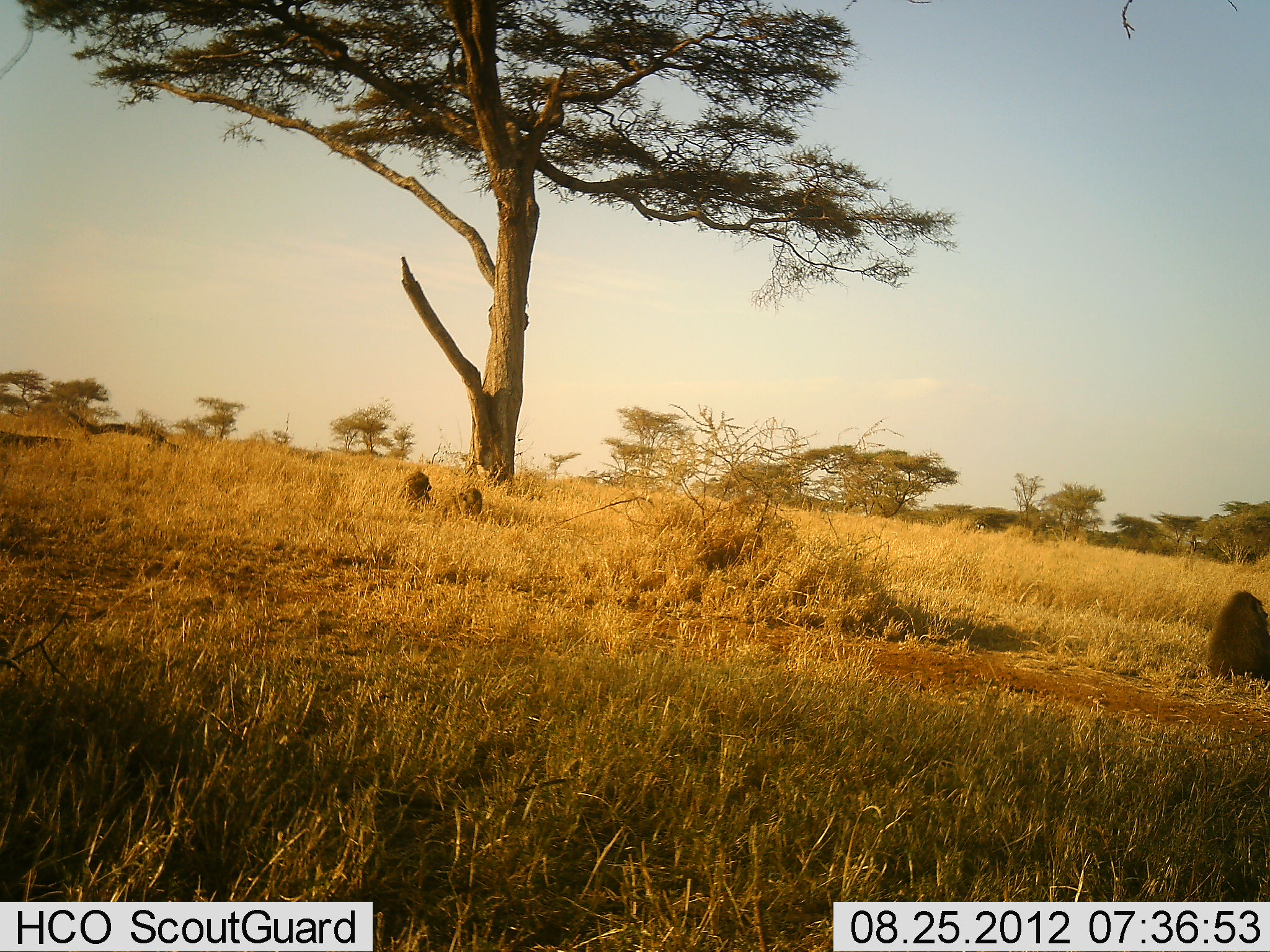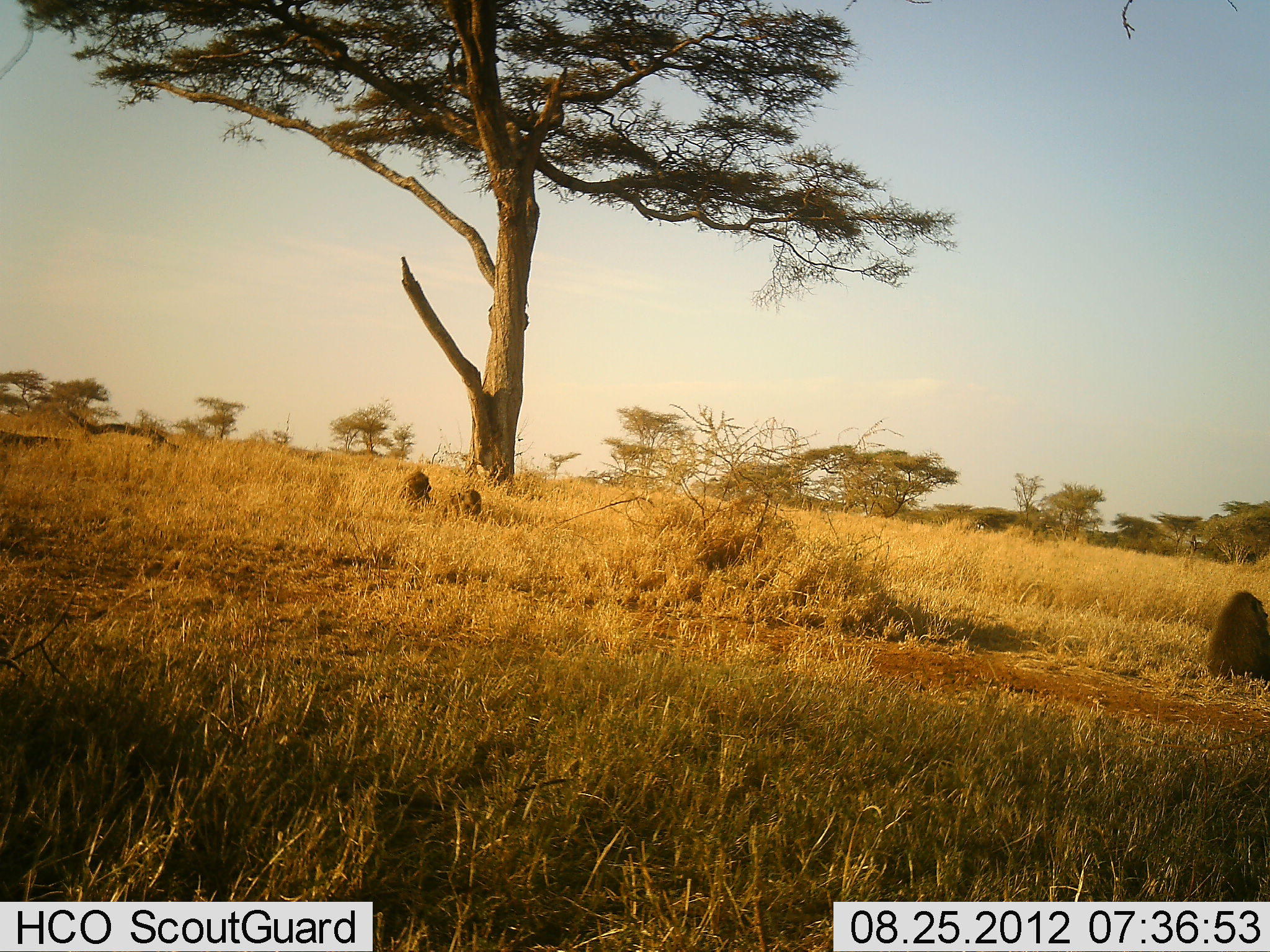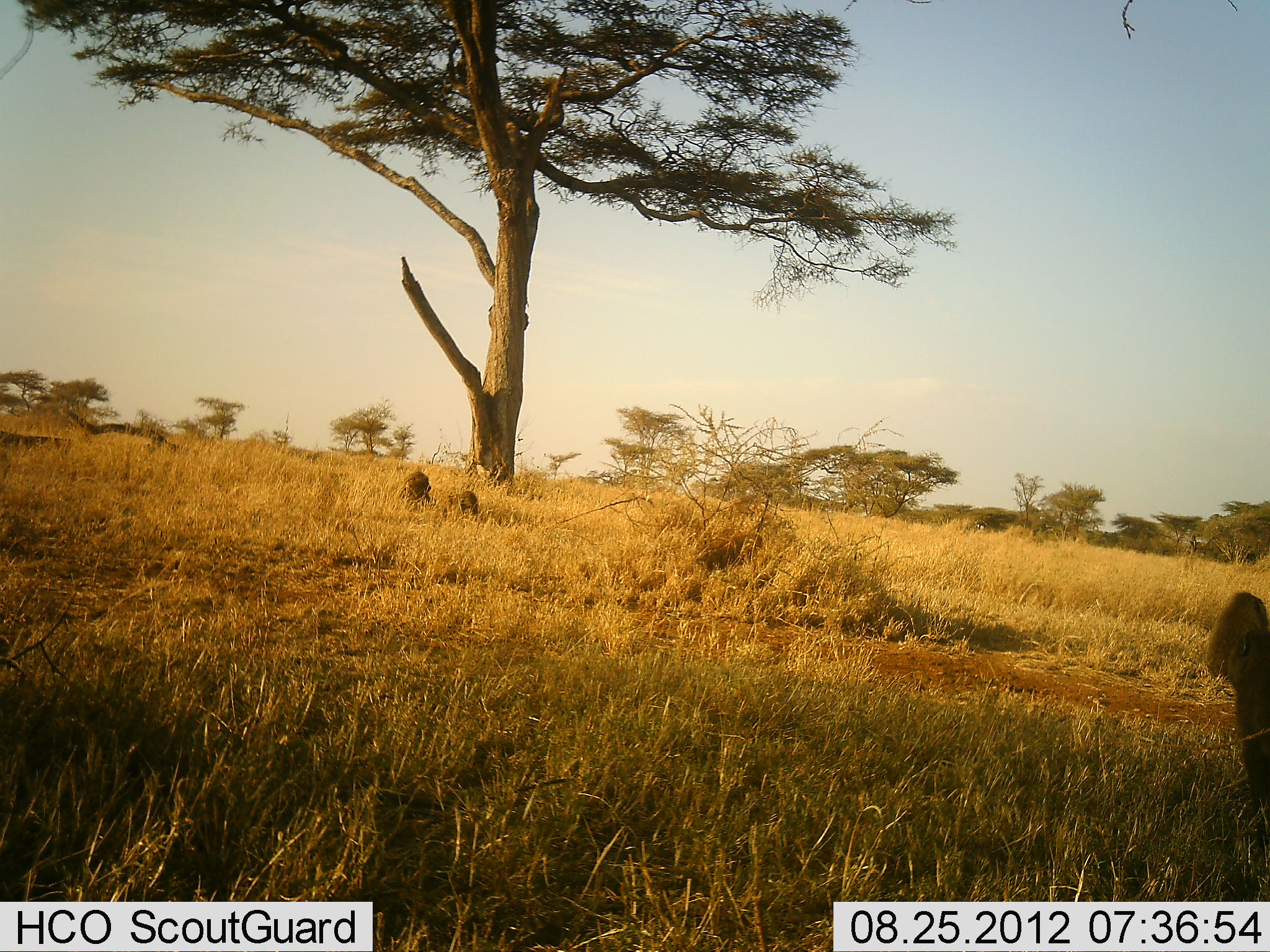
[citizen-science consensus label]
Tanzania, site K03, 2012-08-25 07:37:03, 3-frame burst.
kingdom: Animalia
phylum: Chordata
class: Mammalia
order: Primates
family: Cercopithecidae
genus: Papio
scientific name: Papio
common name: baboon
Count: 4.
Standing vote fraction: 0%.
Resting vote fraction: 70%.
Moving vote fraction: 40%.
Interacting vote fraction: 0%.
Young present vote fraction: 0%.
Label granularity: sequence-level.